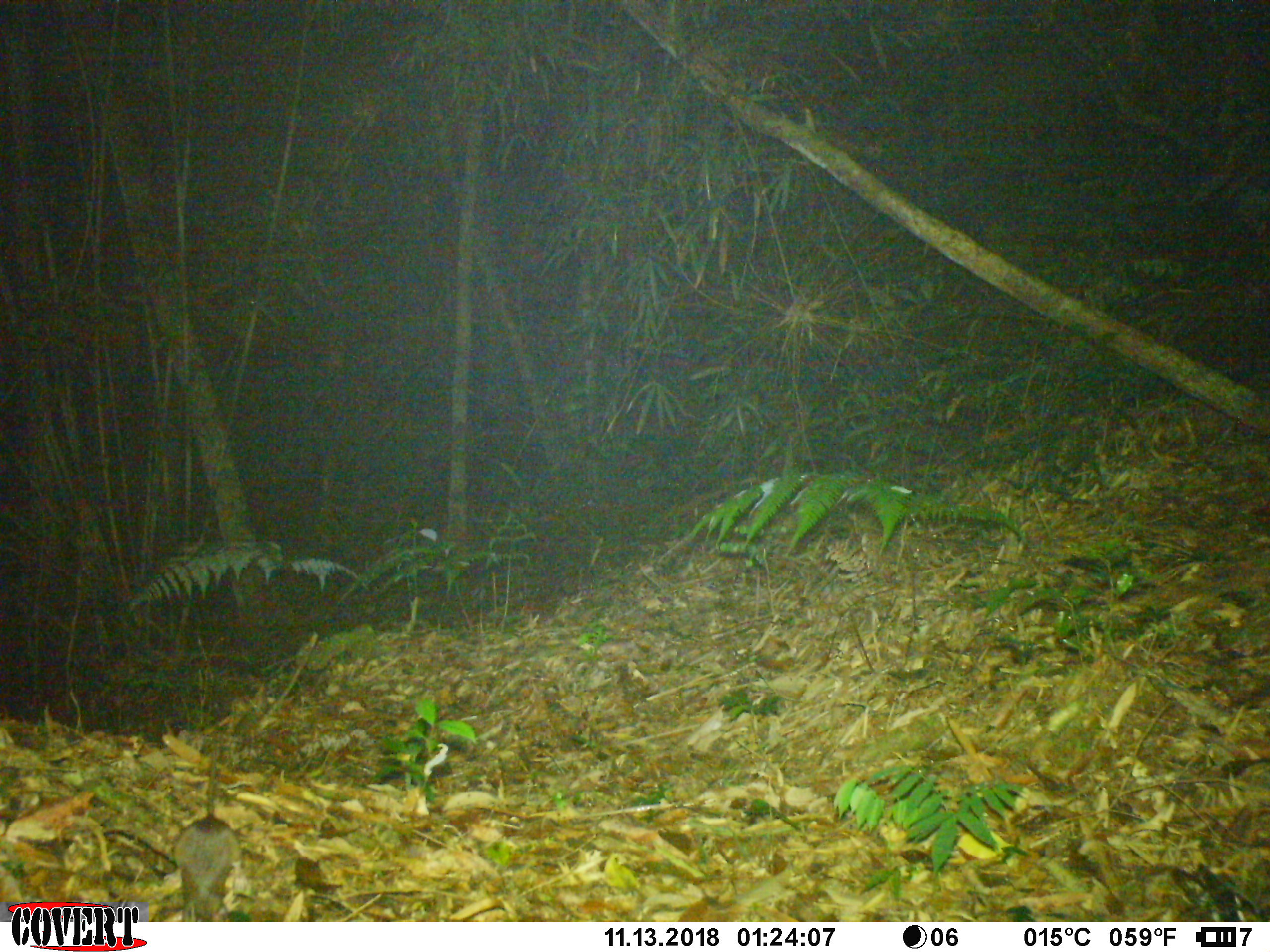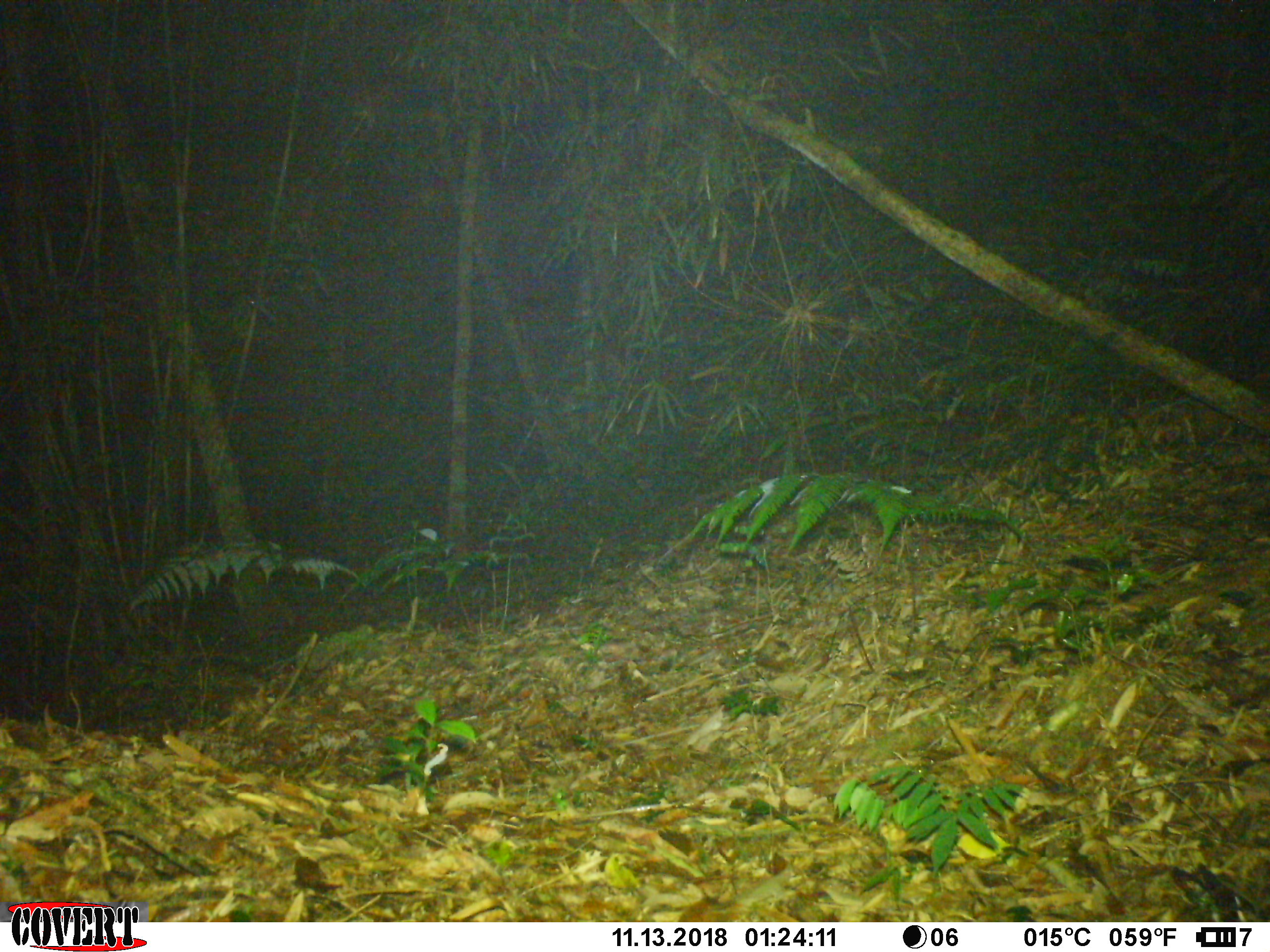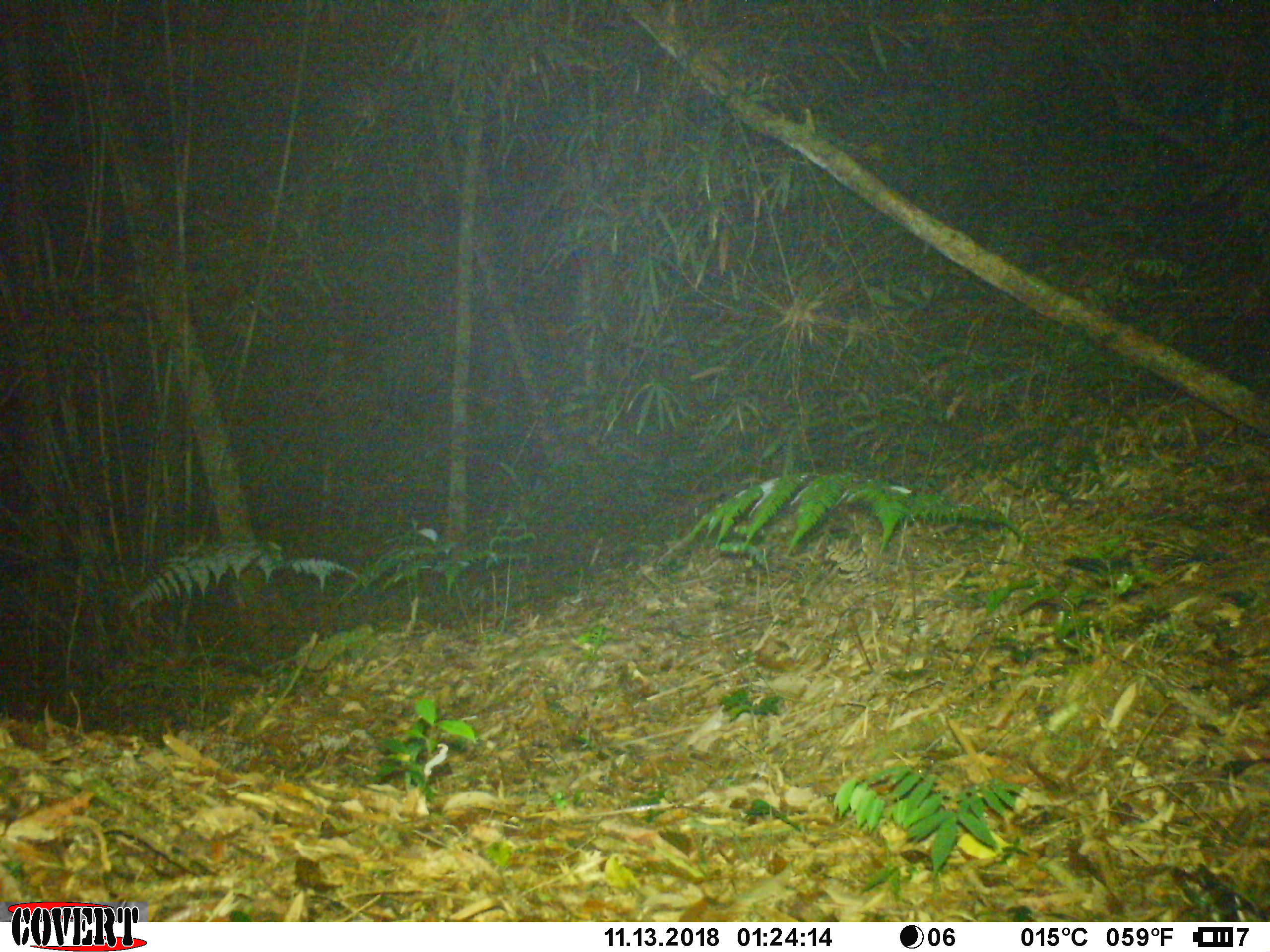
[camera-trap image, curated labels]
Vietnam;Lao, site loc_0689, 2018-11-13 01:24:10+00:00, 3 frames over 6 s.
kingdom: Animalia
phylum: Chordata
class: Mammalia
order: Rodentia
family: Muridae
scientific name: Muridae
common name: old-world mice and rats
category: unidentified murid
Unidentified murid (old-world mice and rats) (Muridae). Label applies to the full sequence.